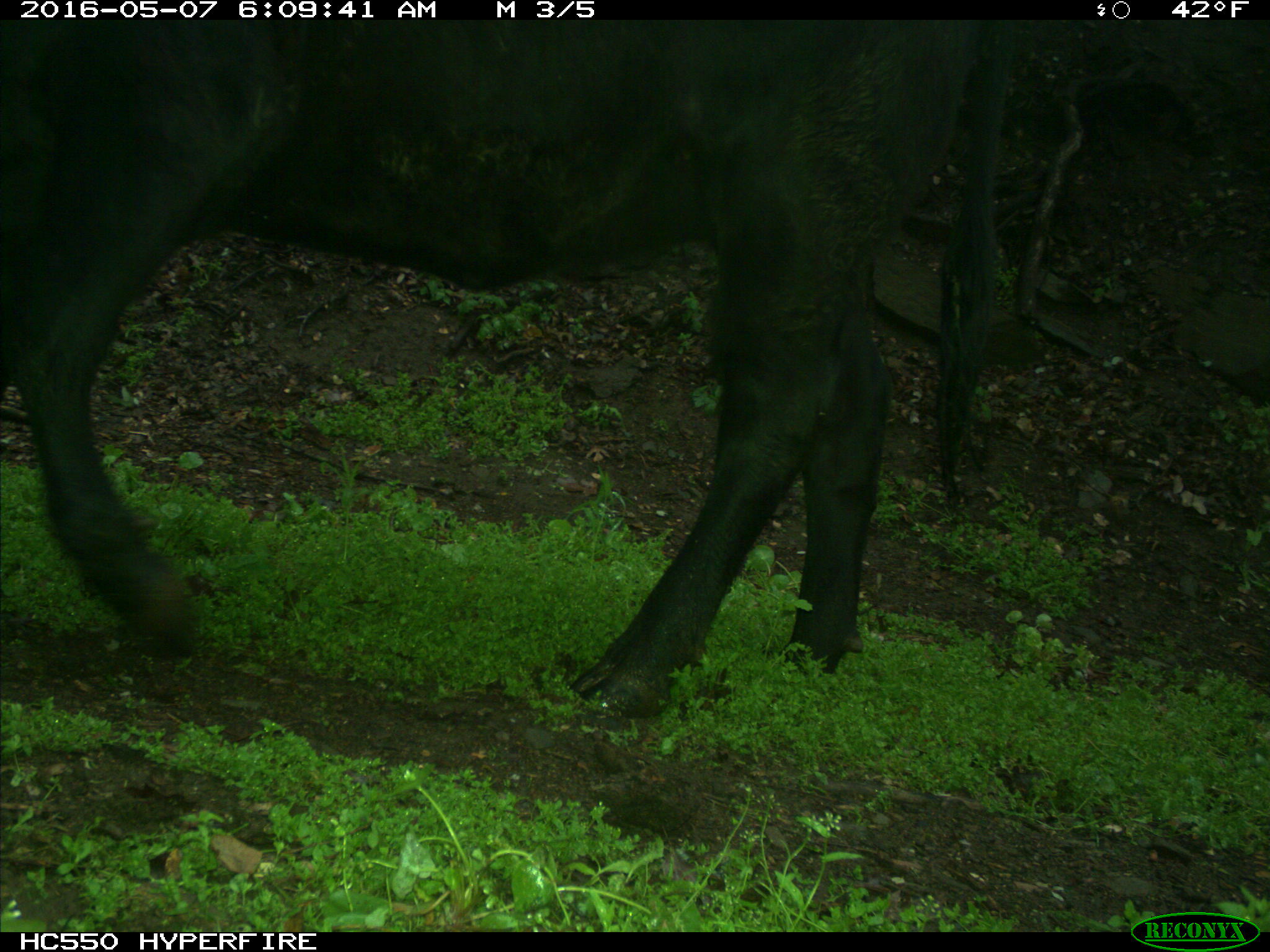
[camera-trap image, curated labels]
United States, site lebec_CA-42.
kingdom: Animalia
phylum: Chordata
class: Mammalia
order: Artiodactyla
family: Bovidae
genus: Bos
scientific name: Bos taurus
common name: domestic cow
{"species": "Bos taurus (domestic cow)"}